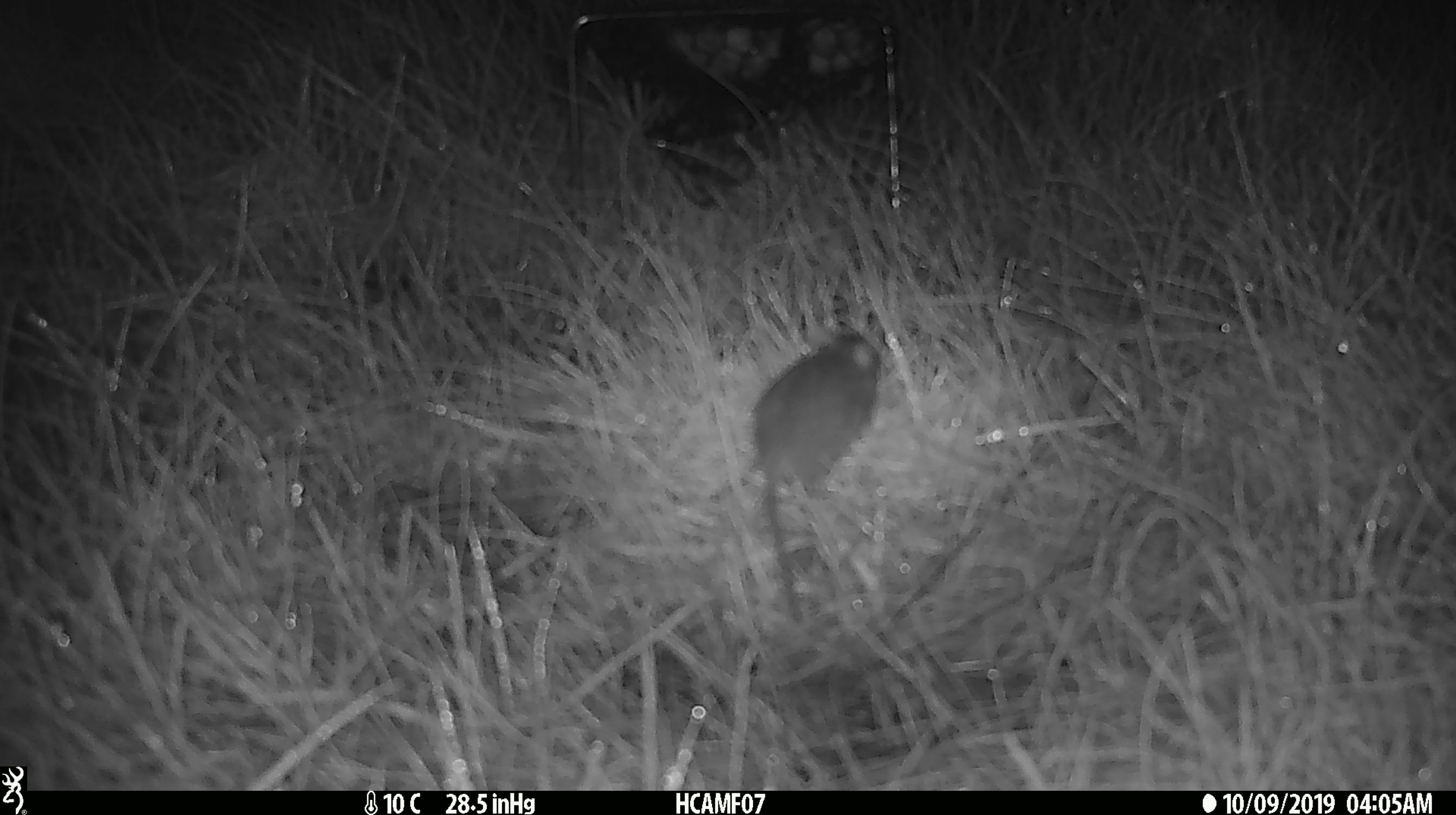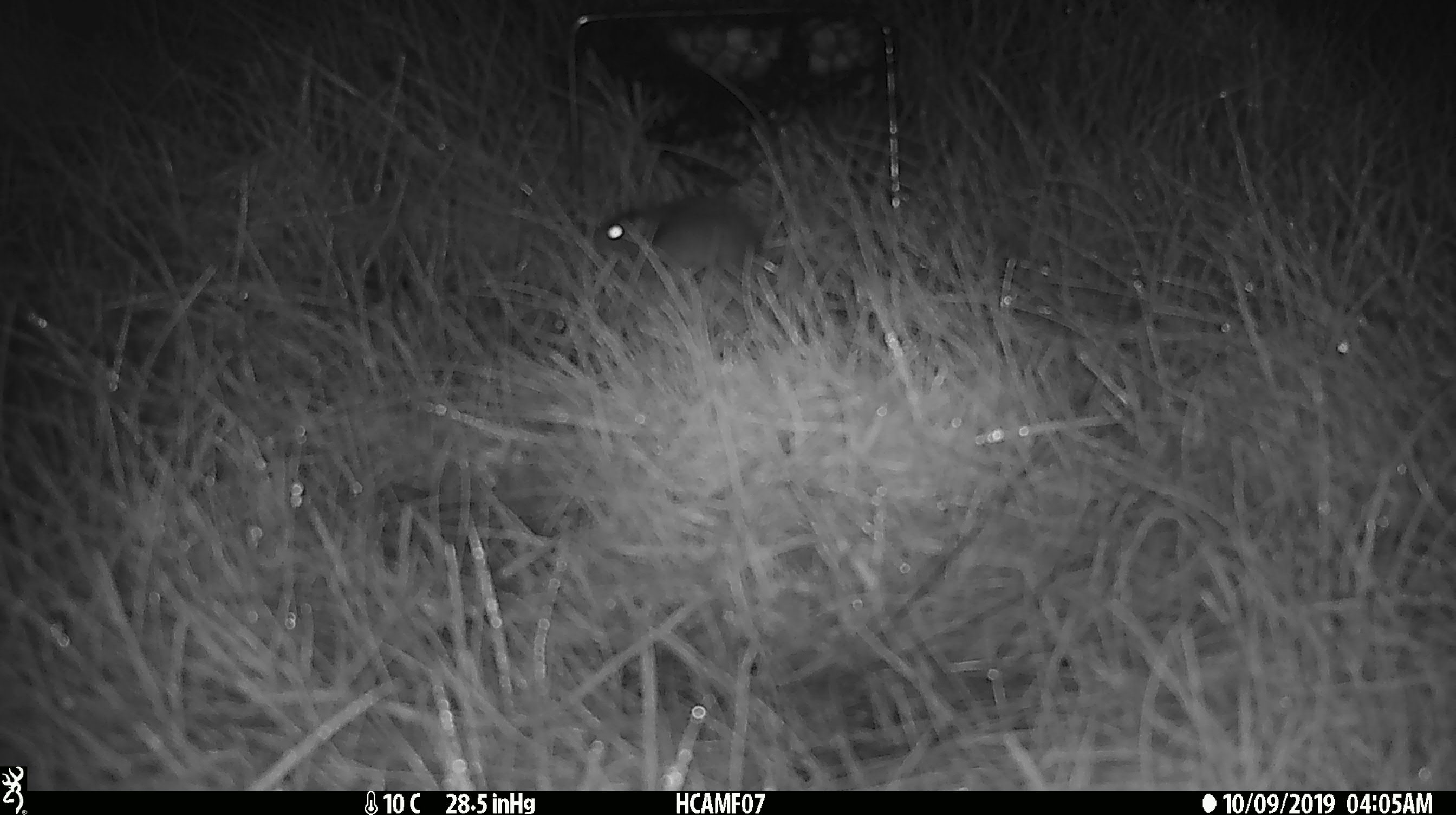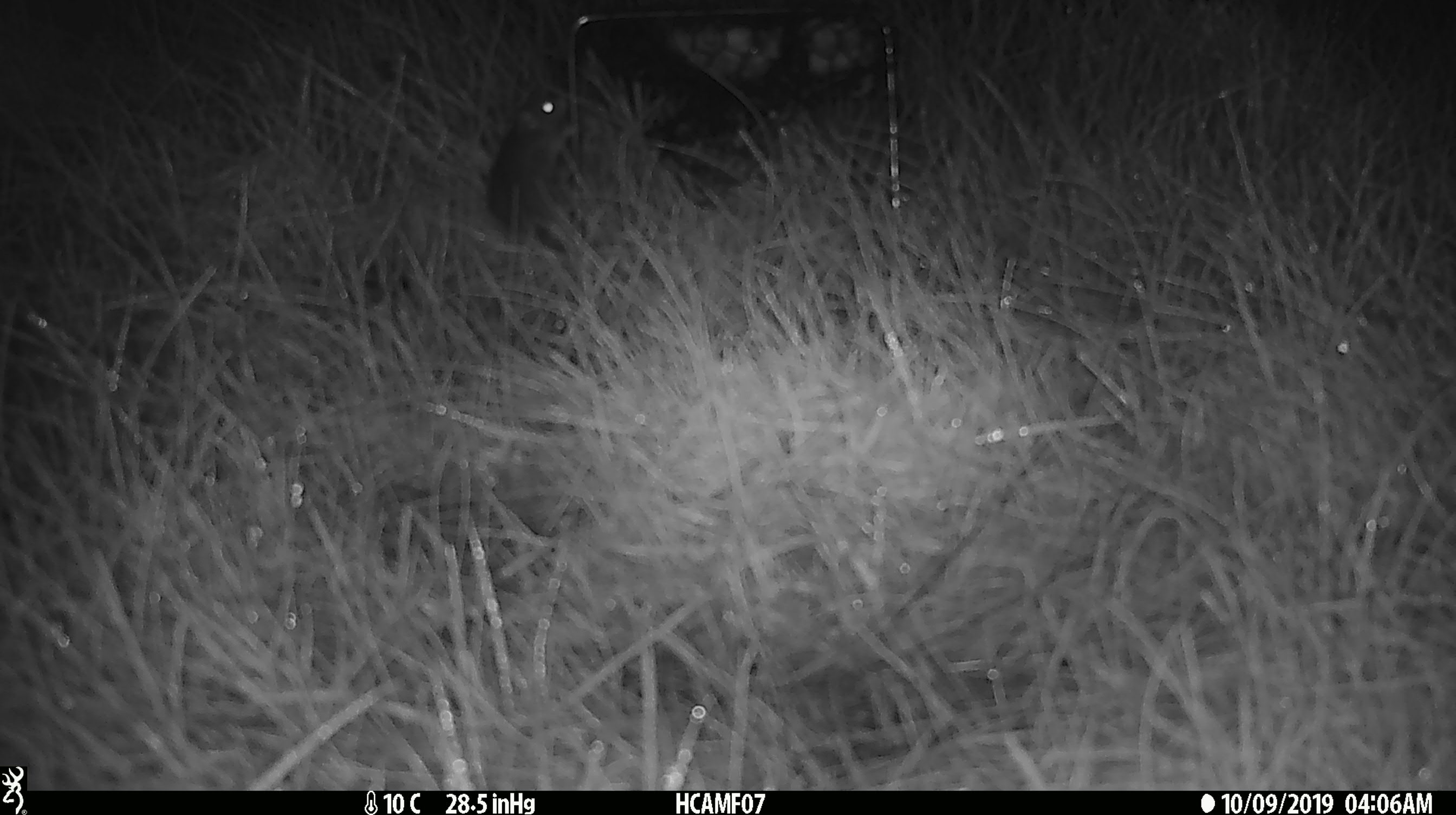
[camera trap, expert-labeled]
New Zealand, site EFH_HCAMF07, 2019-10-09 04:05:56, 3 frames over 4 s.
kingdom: Animalia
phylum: Chordata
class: Mammalia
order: Rodentia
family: Muridae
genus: Mus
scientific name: Mus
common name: mouse